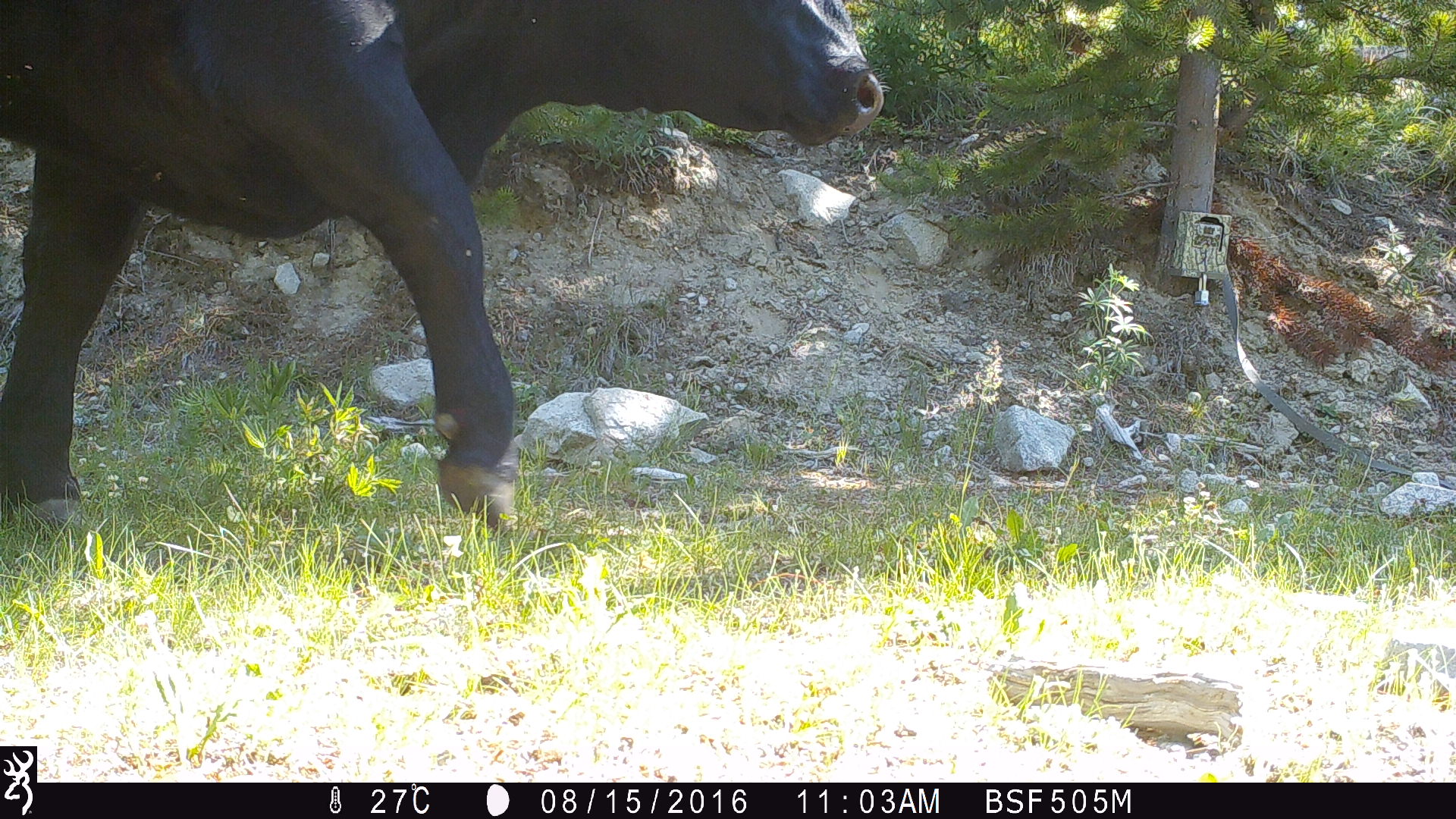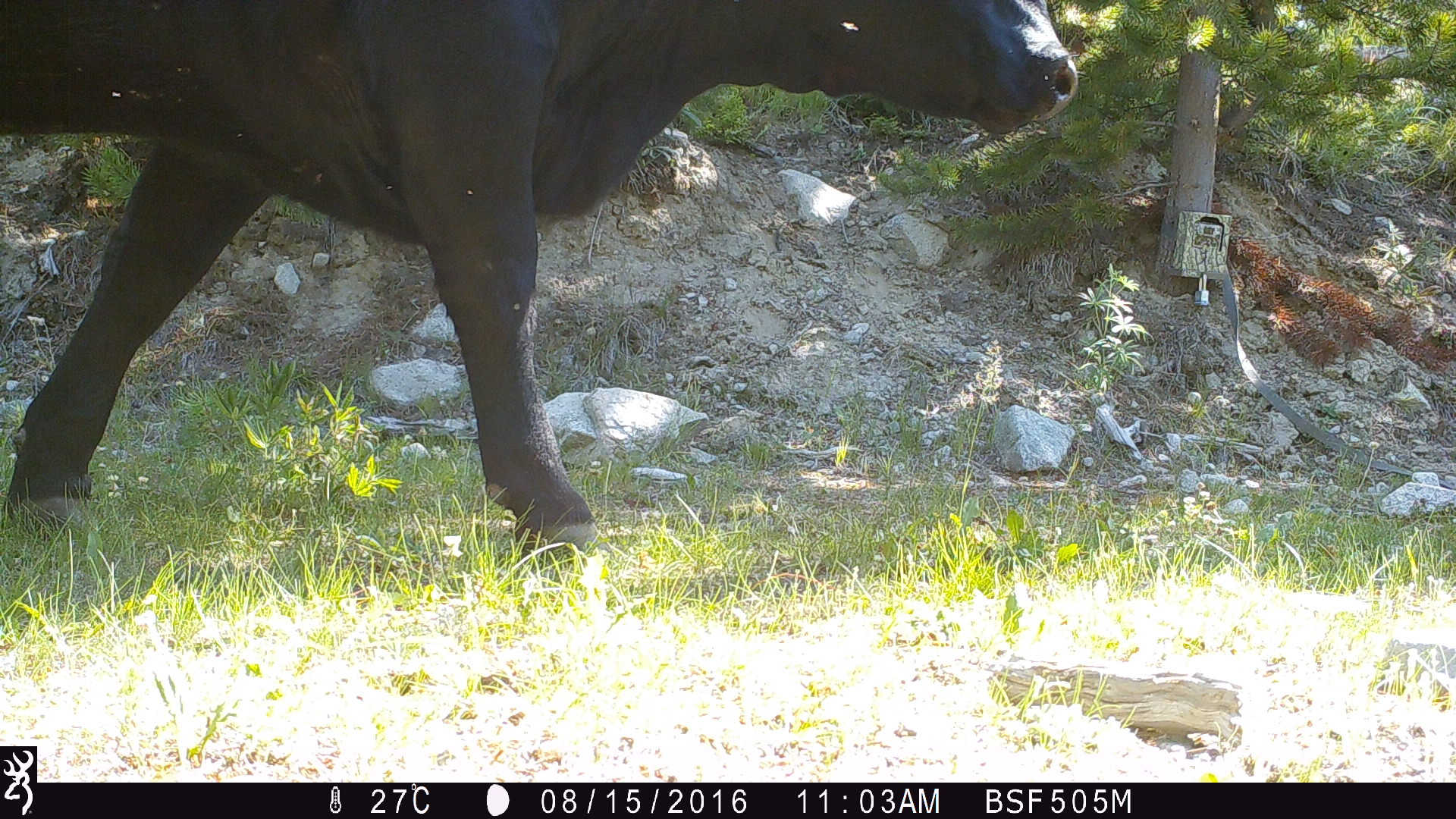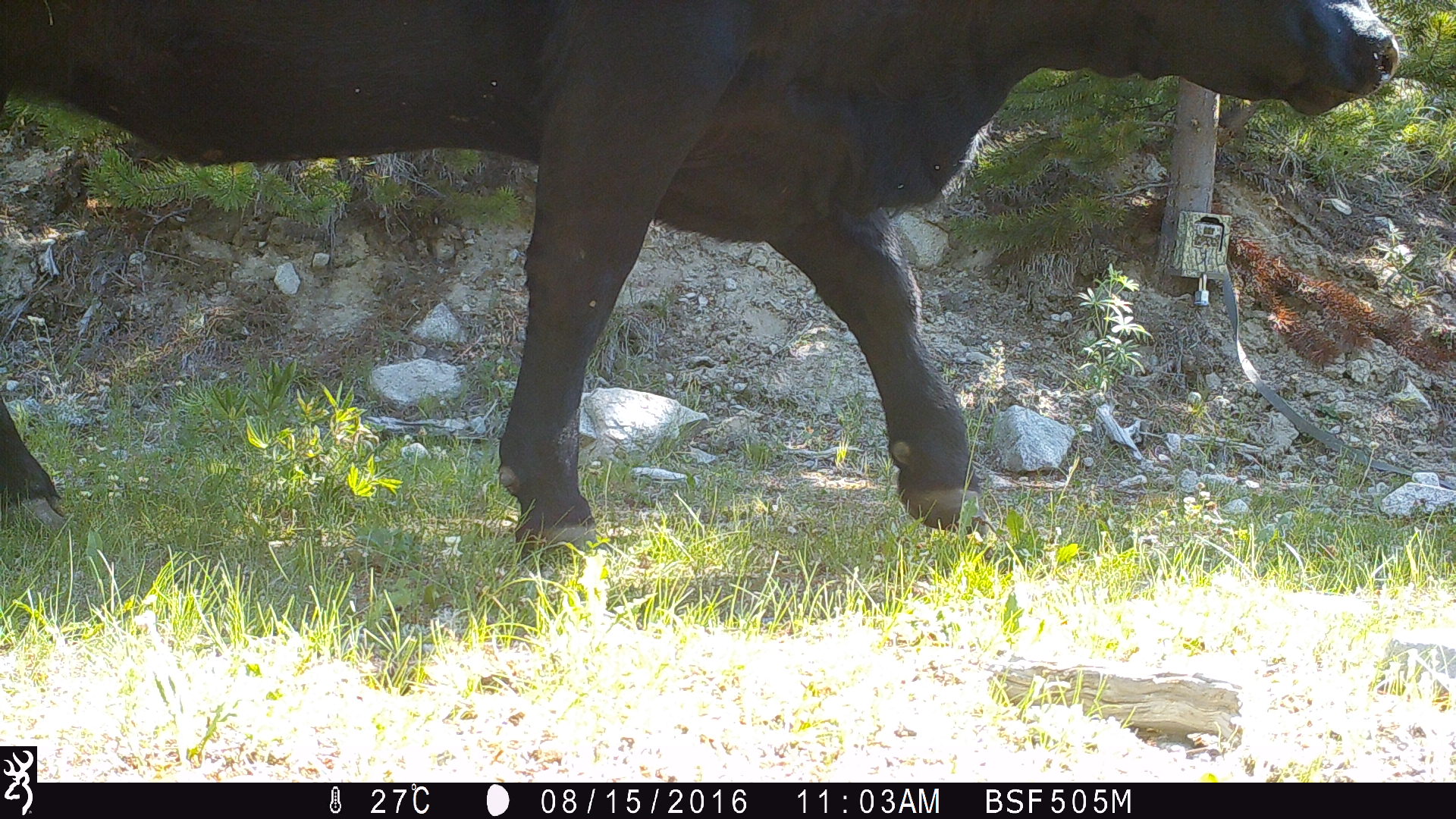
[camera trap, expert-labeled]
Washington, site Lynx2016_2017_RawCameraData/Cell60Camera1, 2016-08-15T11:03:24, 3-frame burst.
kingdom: Animalia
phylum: Chordata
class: Mammalia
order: Artiodactyla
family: Bovidae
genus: Bos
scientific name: Bos taurus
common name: domestic cattle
Domestic cattle (Bos taurus). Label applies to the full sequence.